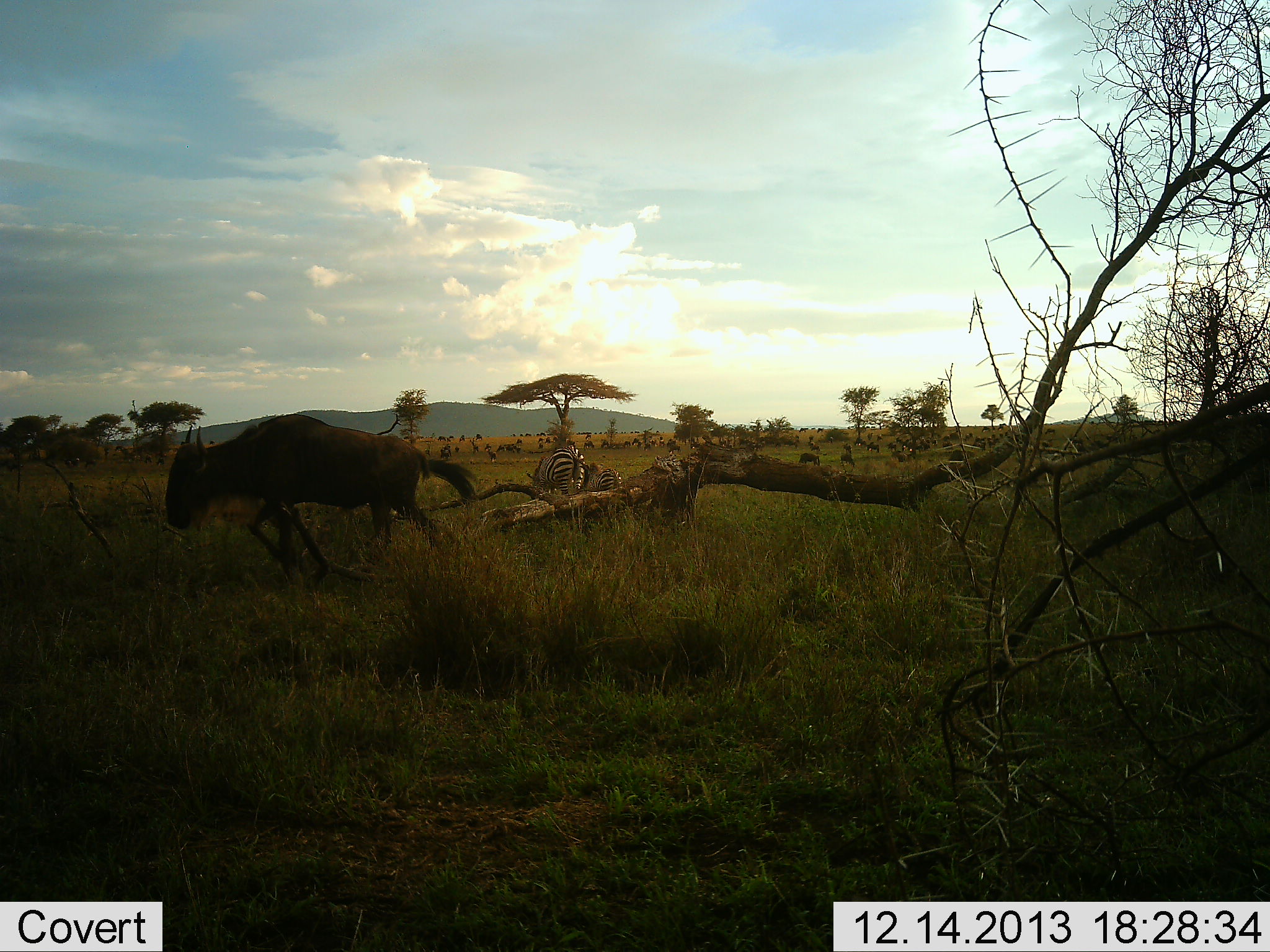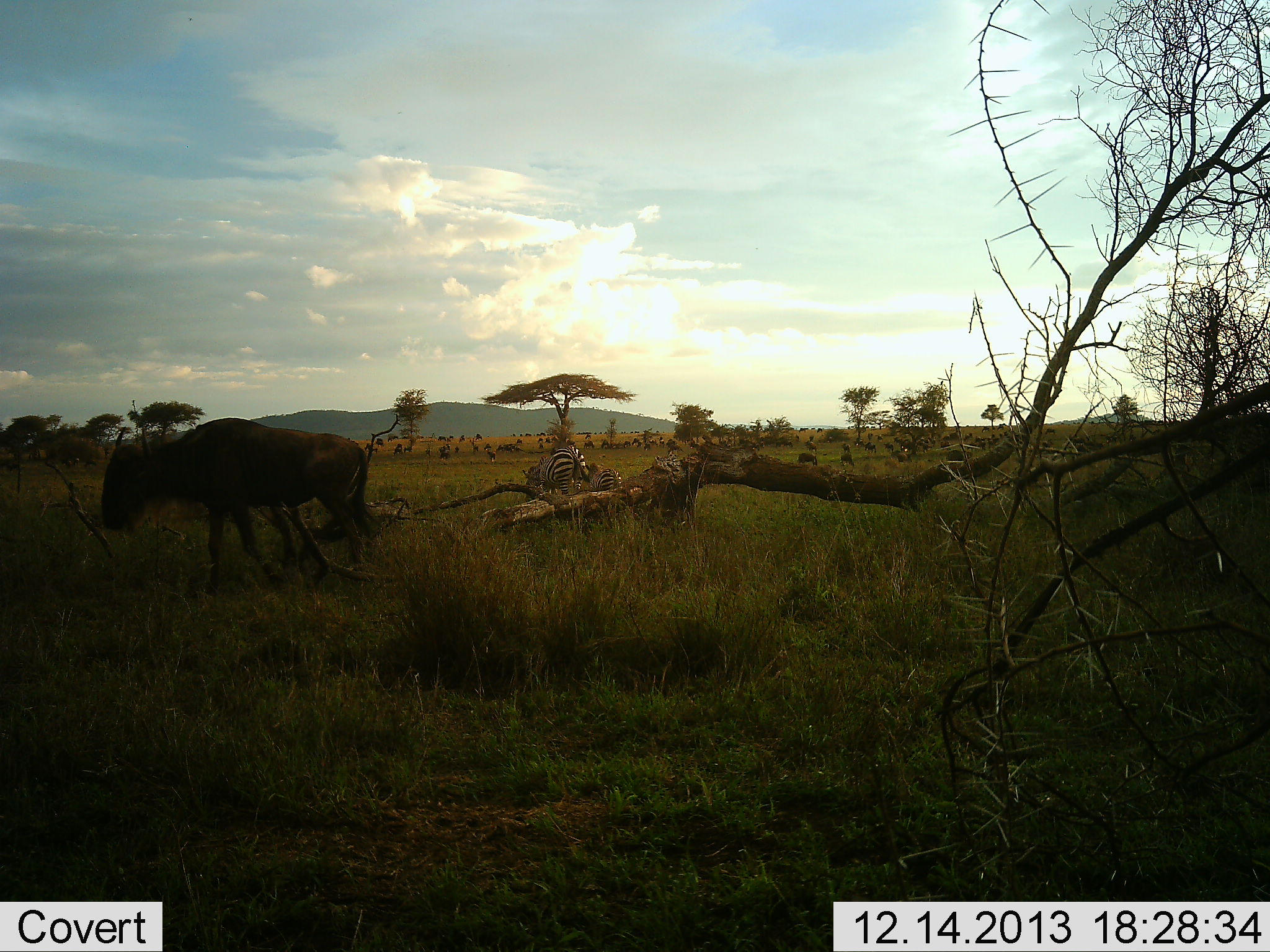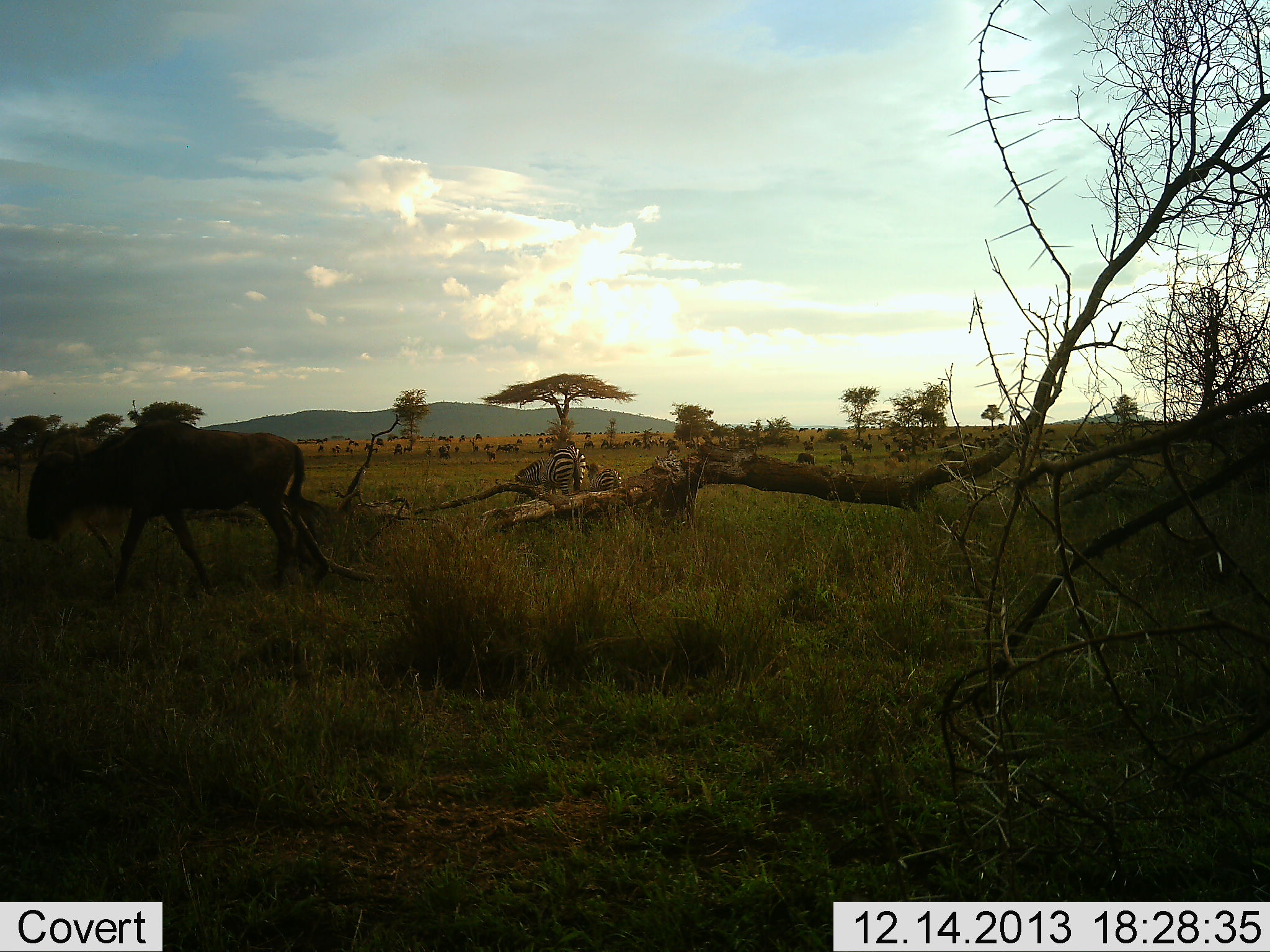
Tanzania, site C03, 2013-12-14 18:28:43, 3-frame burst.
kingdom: Animalia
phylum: Chordata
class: Mammalia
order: Artiodactyla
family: Bovidae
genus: Connochaetes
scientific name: Connochaetes taurinus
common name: blue wildebeest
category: wildebeest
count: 1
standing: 40%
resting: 0%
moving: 70%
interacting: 0%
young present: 0%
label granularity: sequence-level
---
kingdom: Animalia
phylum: Chordata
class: Mammalia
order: Perissodactyla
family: Equidae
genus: Equus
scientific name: Equus quagga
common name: plains zebra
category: zebra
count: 2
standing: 60%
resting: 10%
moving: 0%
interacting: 0%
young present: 0%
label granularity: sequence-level